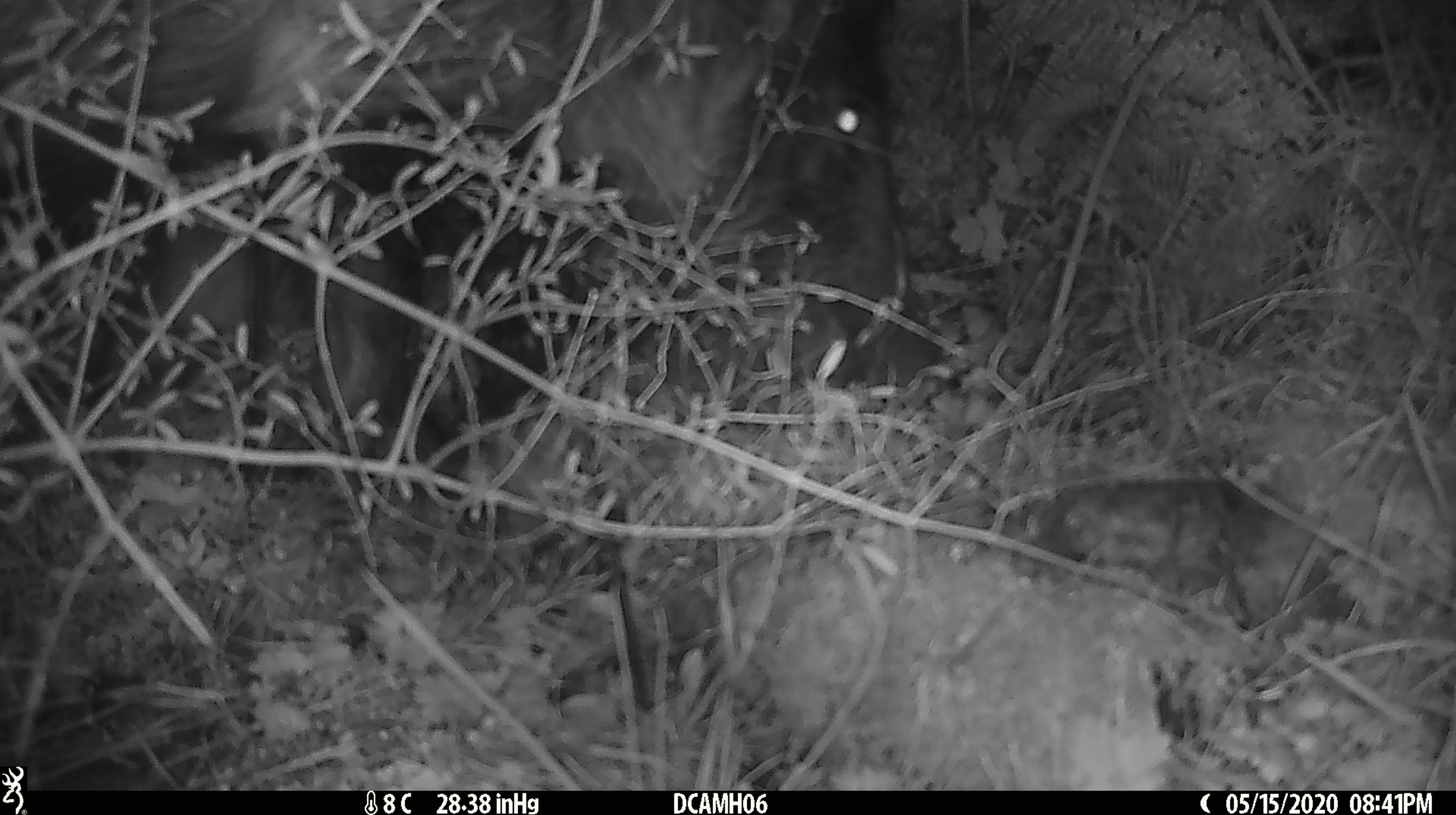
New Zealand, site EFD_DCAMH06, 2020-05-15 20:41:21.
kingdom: Animalia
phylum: Chordata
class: Mammalia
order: Artiodactyla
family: Suidae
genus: Sus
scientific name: Sus scrofa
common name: pig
Pig (Sus scrofa).